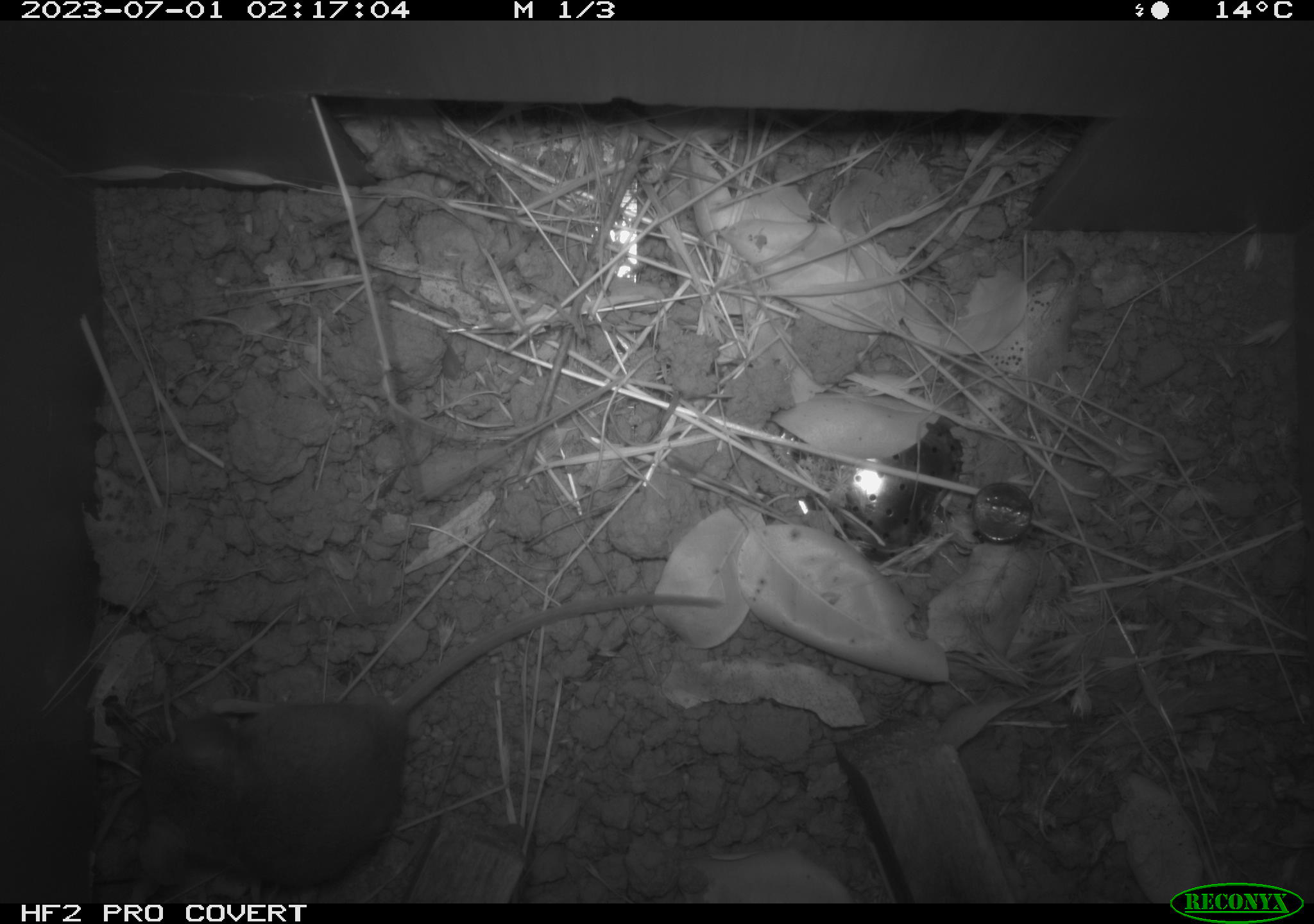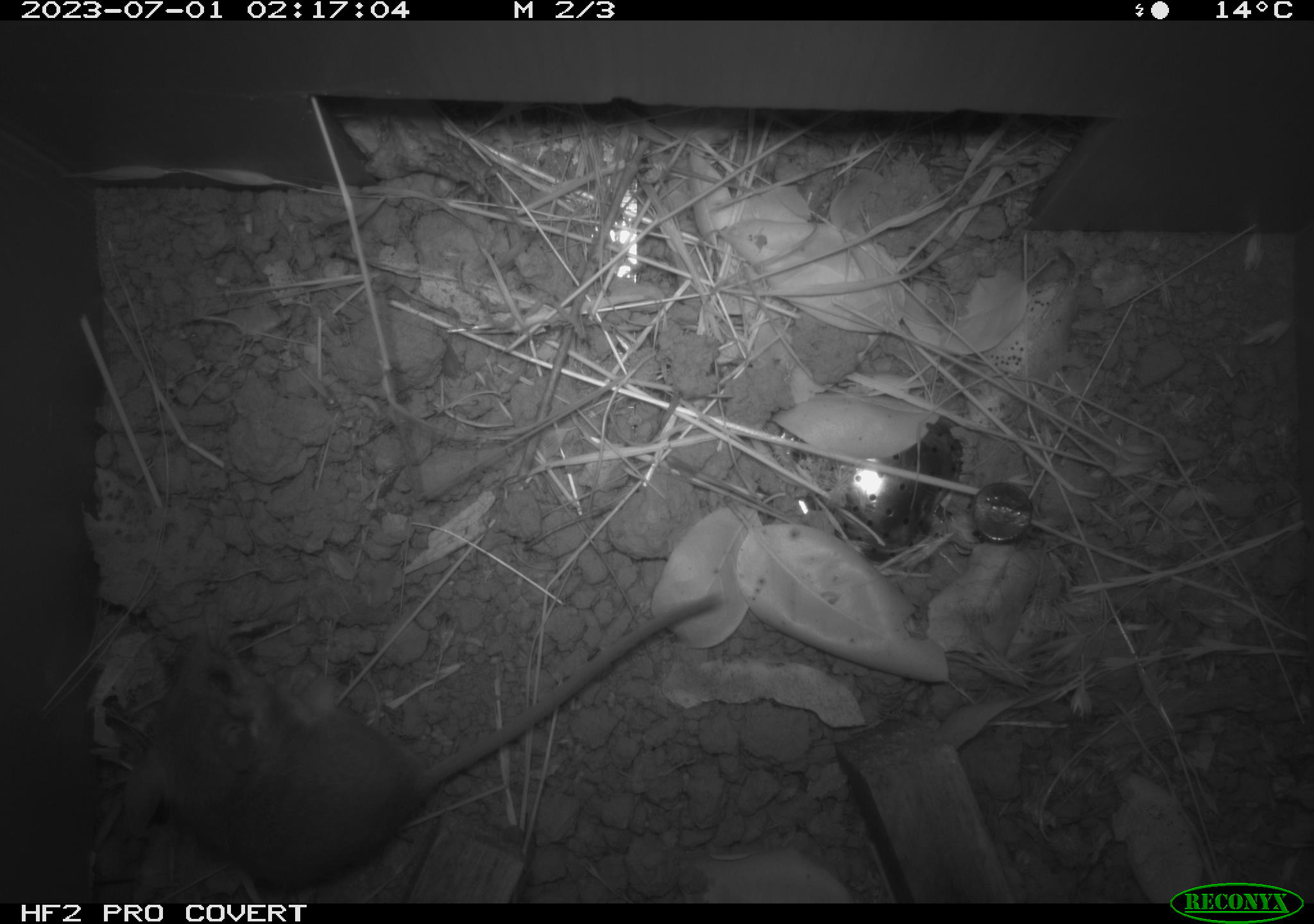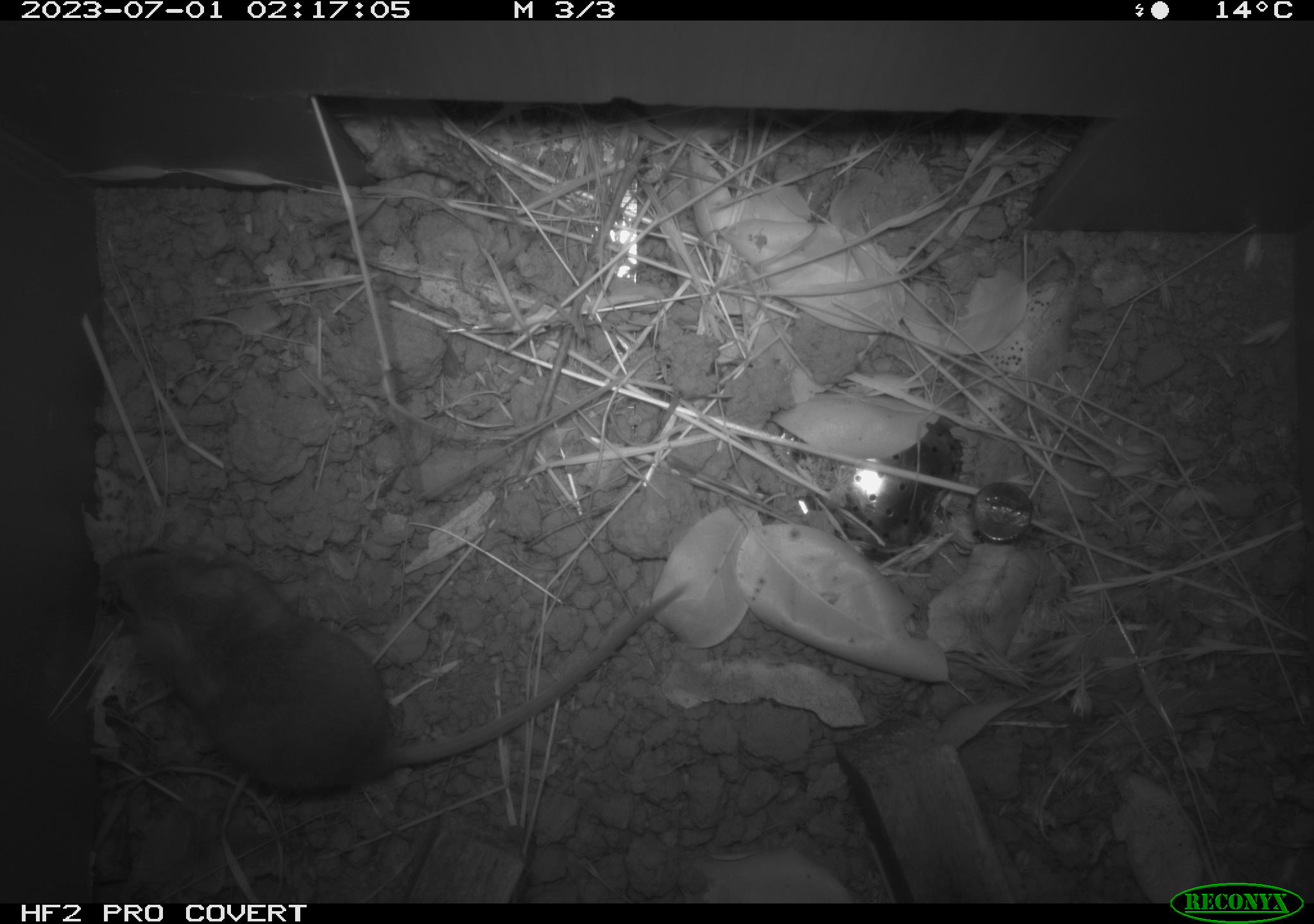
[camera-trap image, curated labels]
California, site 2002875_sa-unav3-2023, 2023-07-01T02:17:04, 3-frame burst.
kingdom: Animalia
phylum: Chordata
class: Mammalia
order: Rodentia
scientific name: Rodentia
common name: mouse species